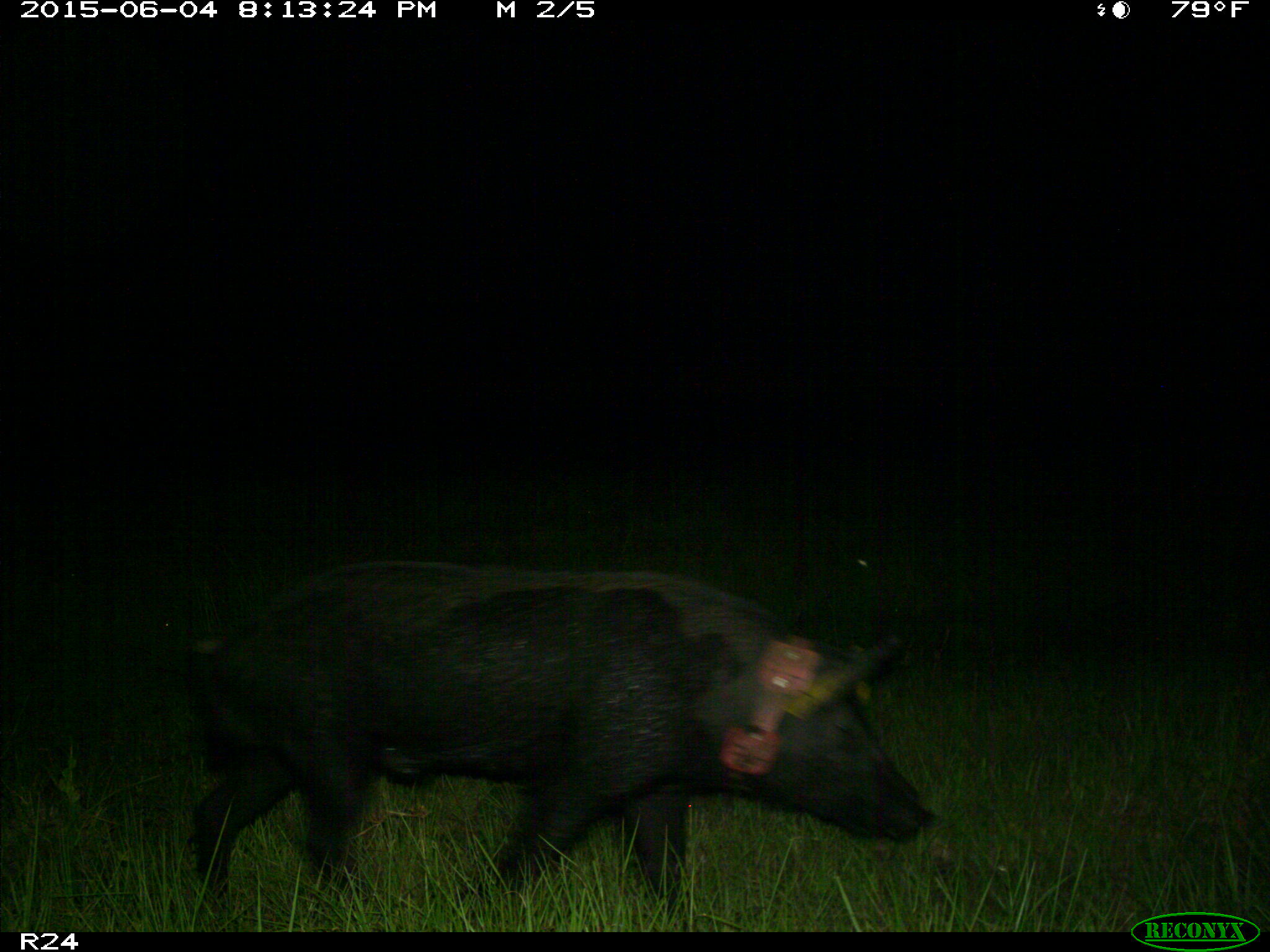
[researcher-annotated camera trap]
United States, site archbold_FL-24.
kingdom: Animalia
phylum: Chordata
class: Mammalia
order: Artiodactyla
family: Bovidae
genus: Bos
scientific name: Bos taurus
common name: domestic cow